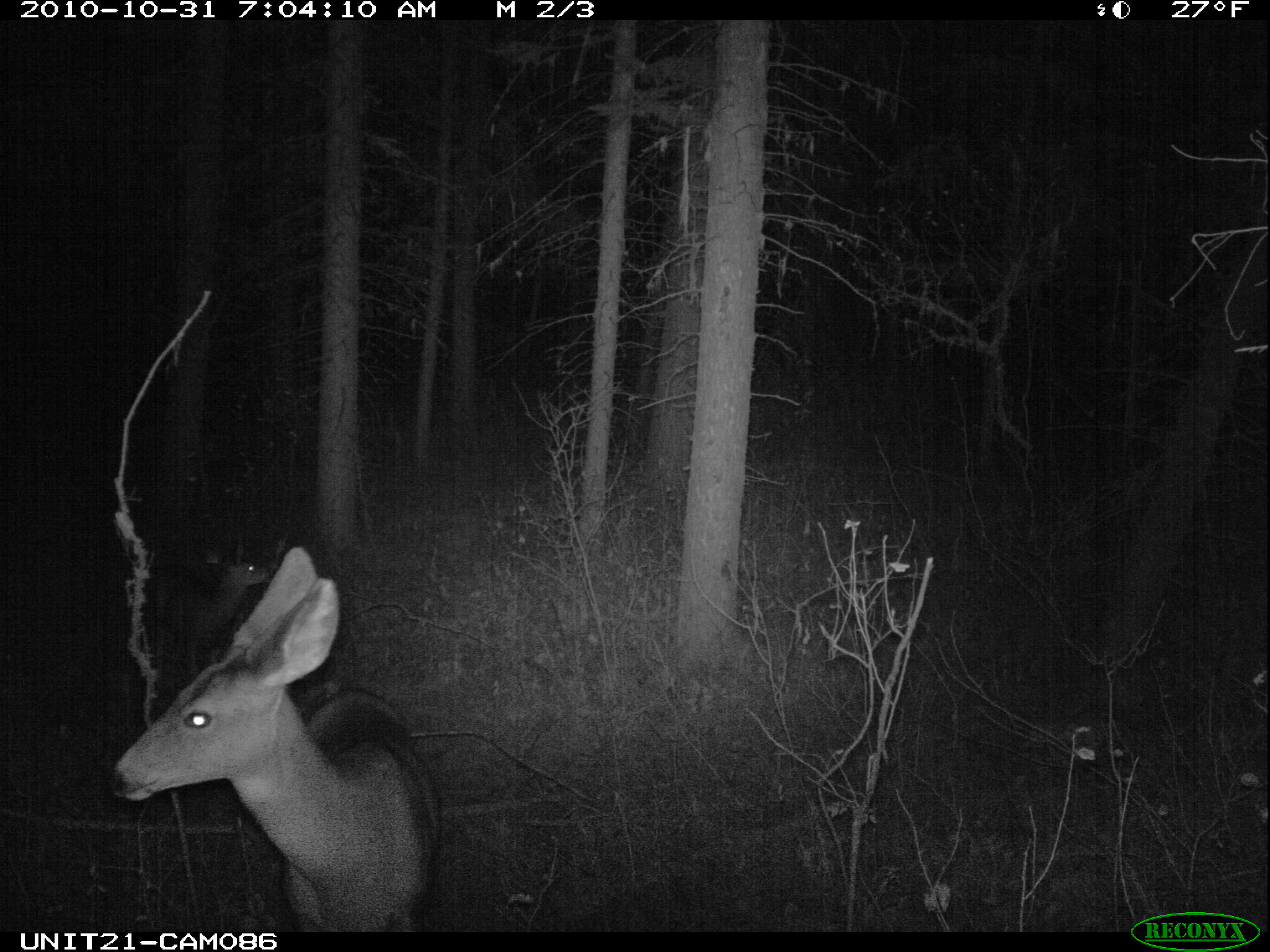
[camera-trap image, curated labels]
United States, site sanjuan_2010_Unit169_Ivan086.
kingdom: Animalia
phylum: Chordata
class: Mammalia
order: Artiodactyla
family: Cervidae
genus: Odocoileus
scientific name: Odocoileus hemionus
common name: mule deer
Odocoileus hemionus (mule deer).